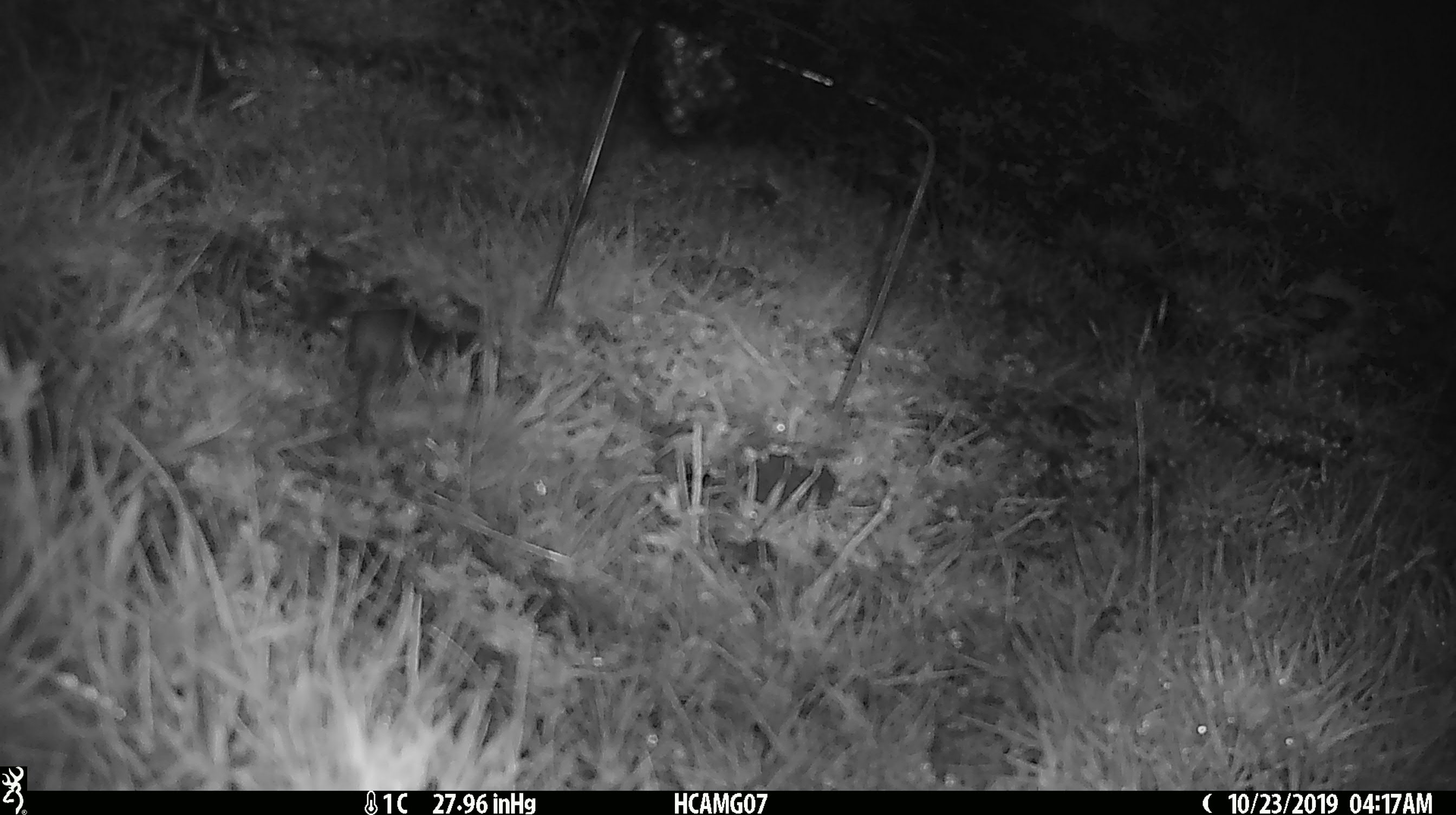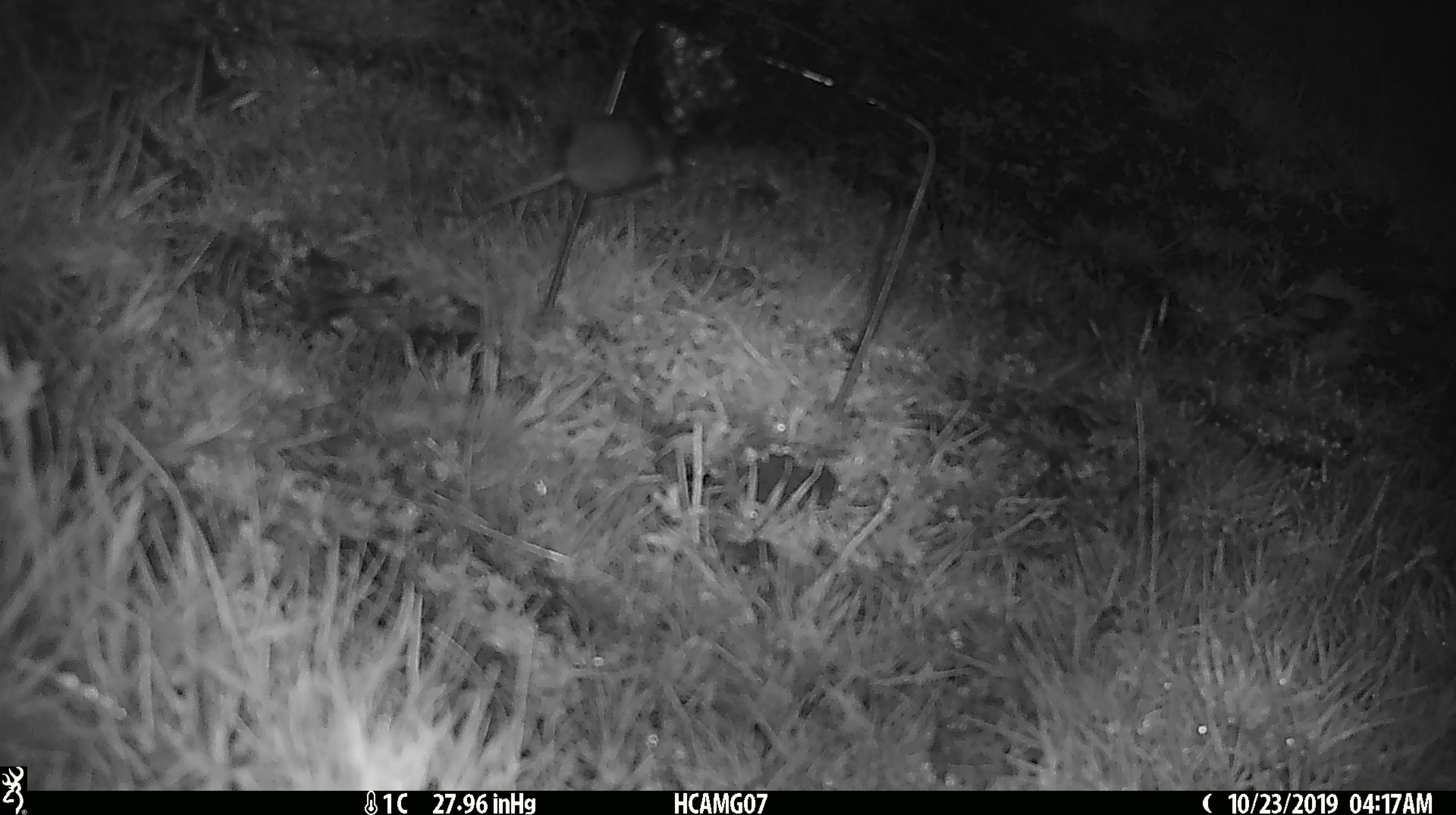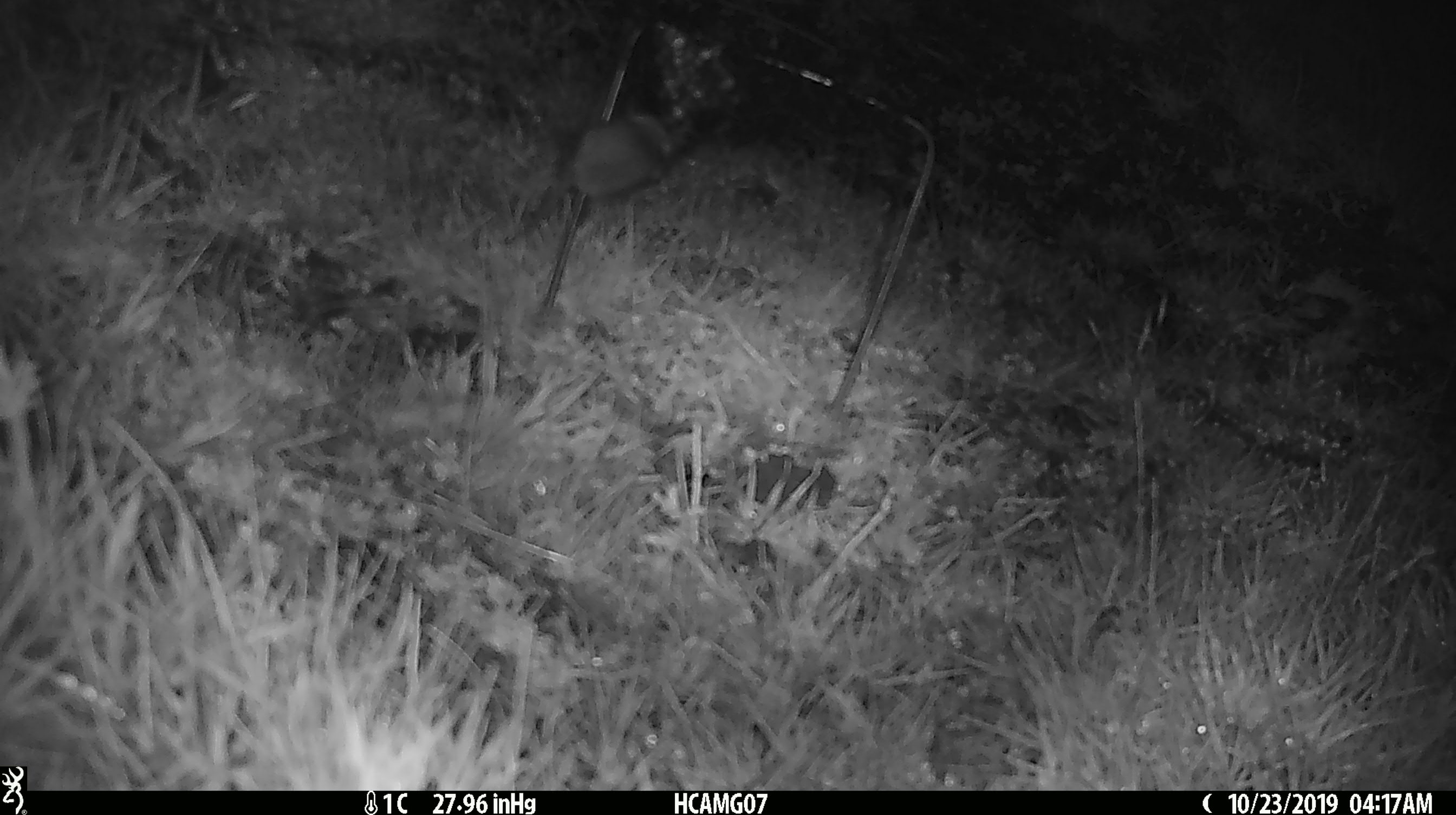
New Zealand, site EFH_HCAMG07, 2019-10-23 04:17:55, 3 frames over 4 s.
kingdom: Animalia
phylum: Chordata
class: Mammalia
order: Rodentia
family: Muridae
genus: Mus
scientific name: Mus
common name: mouse